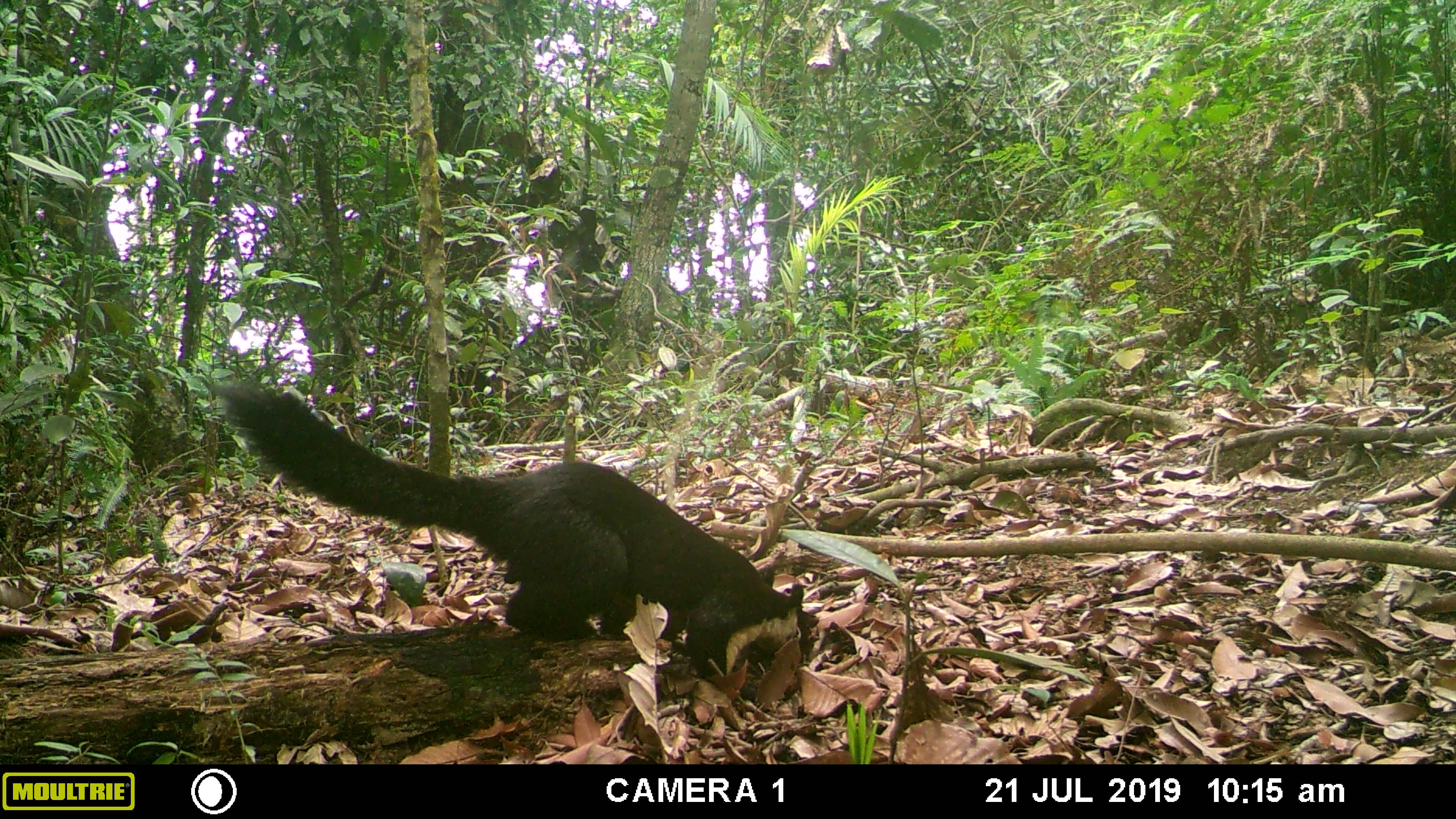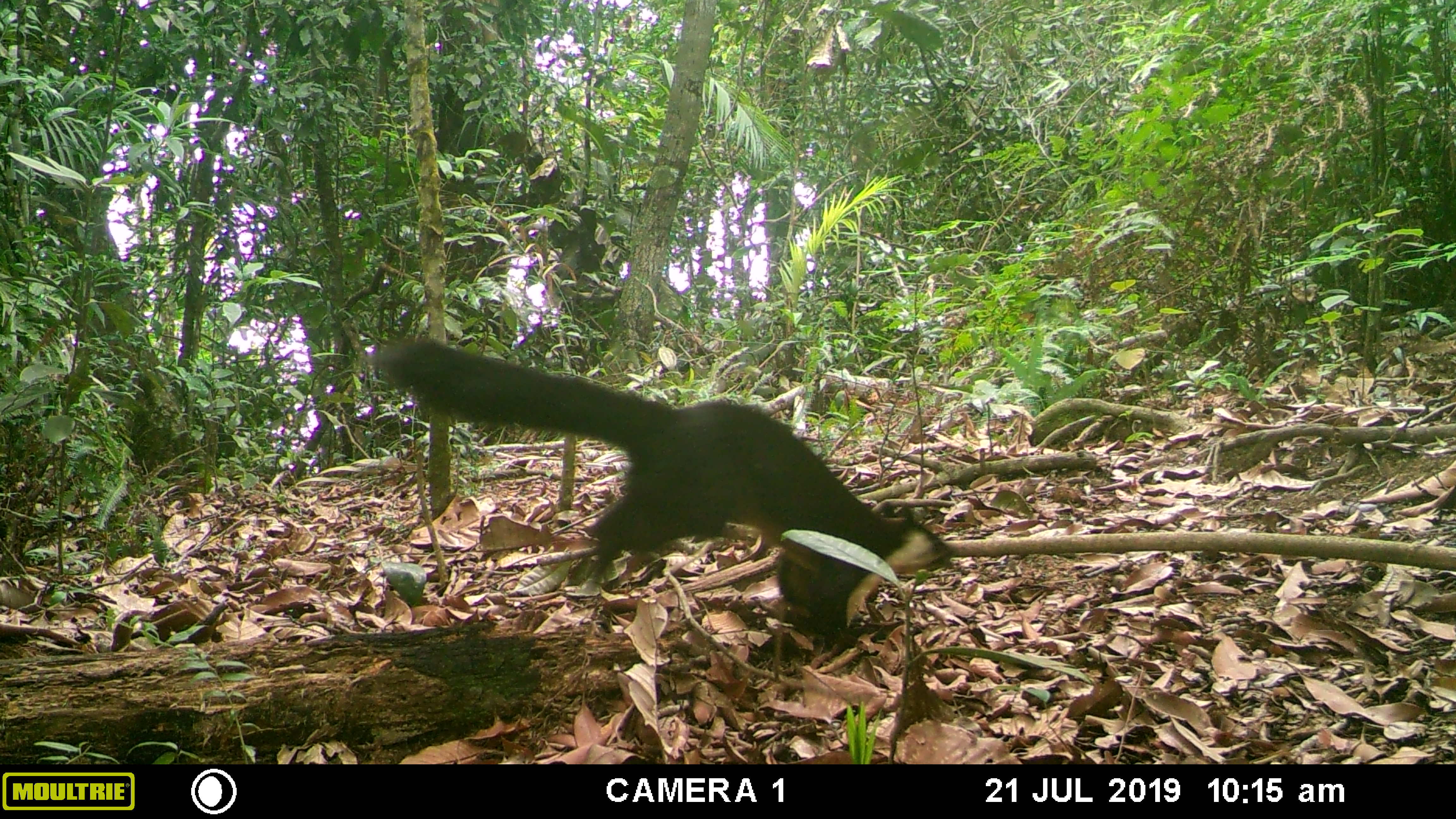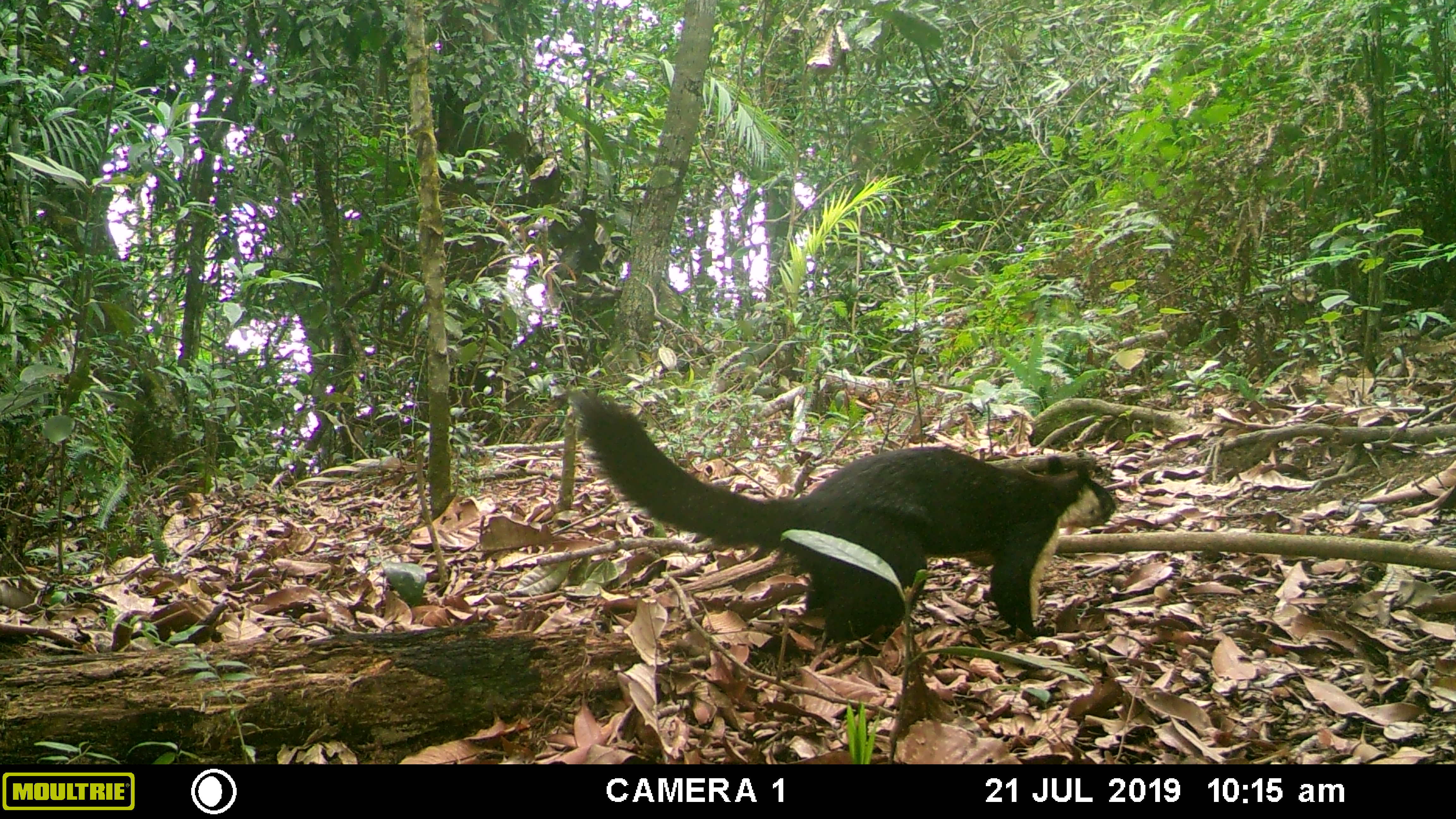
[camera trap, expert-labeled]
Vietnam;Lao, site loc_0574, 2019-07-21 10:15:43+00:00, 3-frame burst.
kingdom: Animalia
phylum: Chordata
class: Mammalia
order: Rodentia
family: Sciuridae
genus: Ratufa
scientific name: Ratufa bicolor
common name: black giant squirrel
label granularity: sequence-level